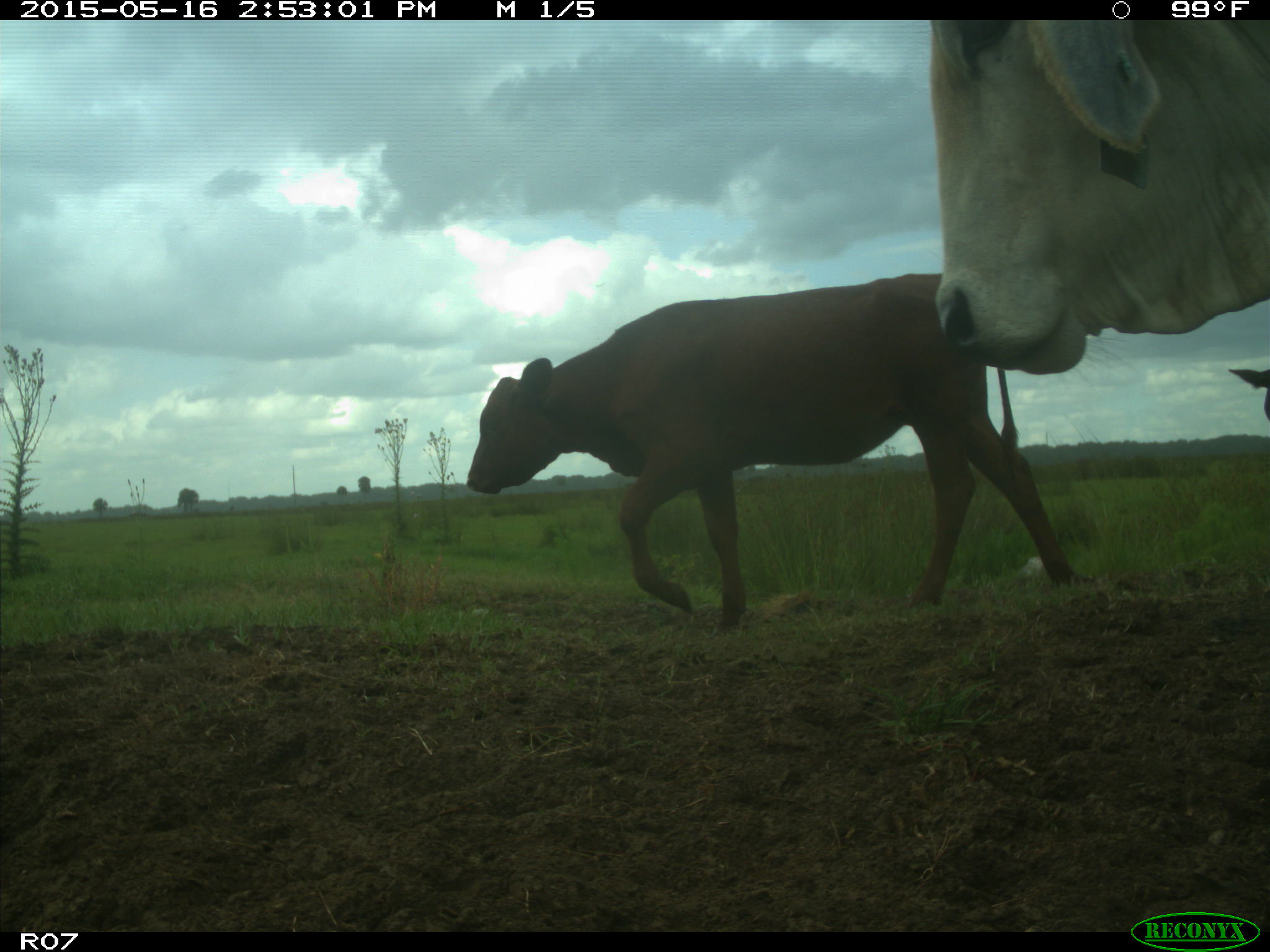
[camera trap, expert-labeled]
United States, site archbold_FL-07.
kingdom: Animalia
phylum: Chordata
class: Mammalia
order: Artiodactyla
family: Bovidae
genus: Bos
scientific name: Bos taurus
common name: domestic cow